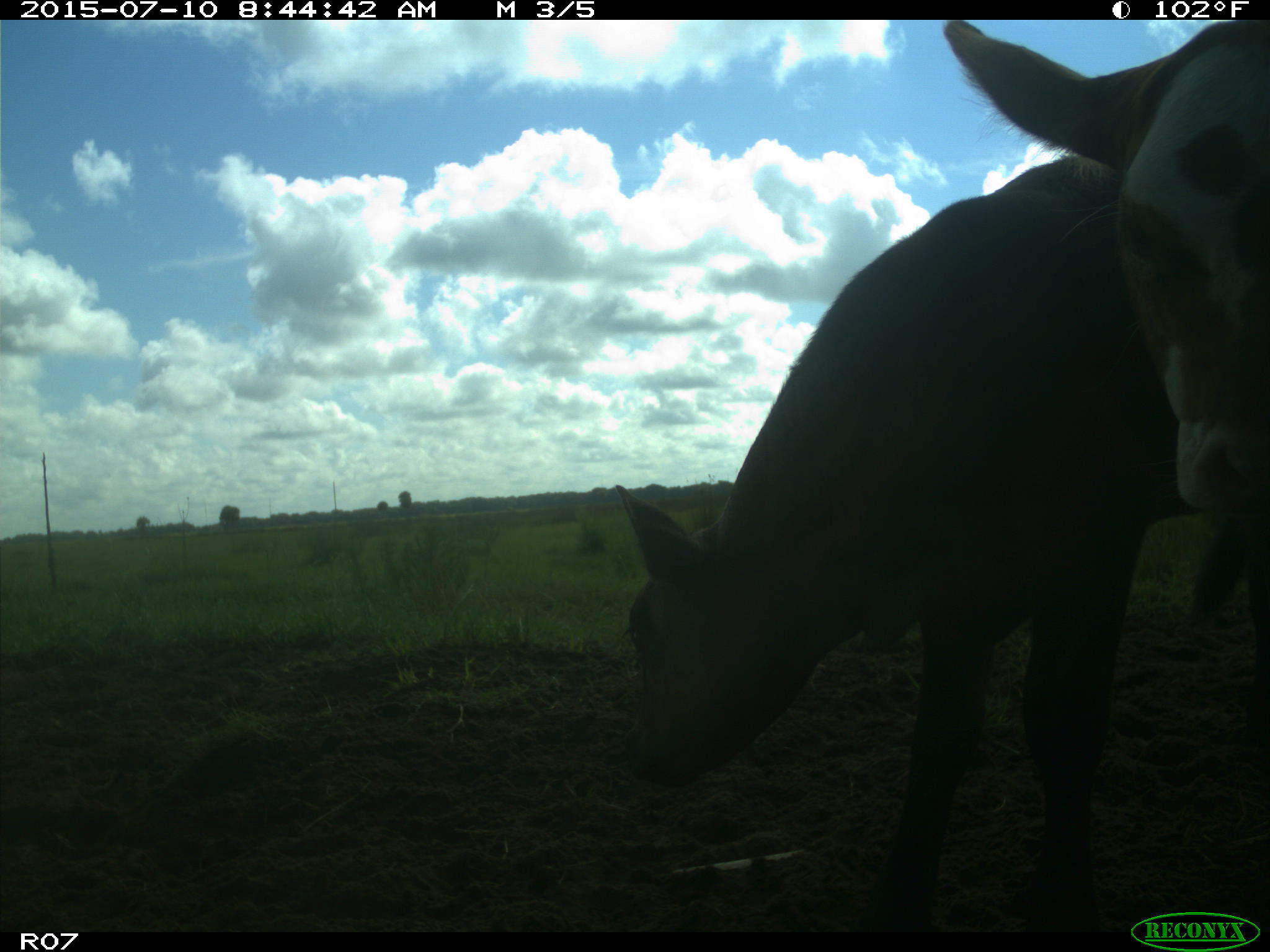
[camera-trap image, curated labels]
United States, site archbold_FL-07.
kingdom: Animalia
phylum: Chordata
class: Mammalia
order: Artiodactyla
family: Bovidae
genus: Bos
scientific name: Bos taurus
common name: domestic cow